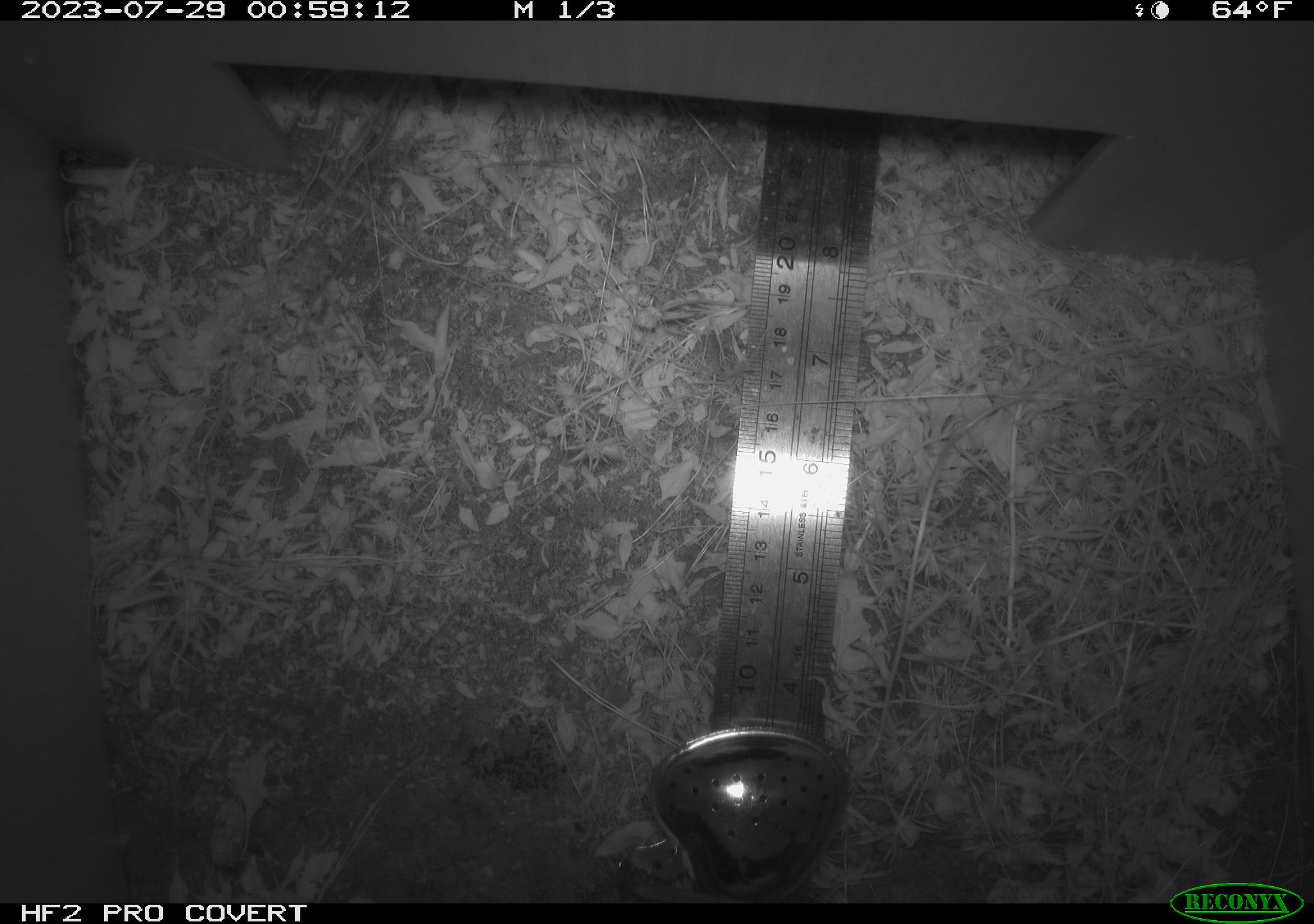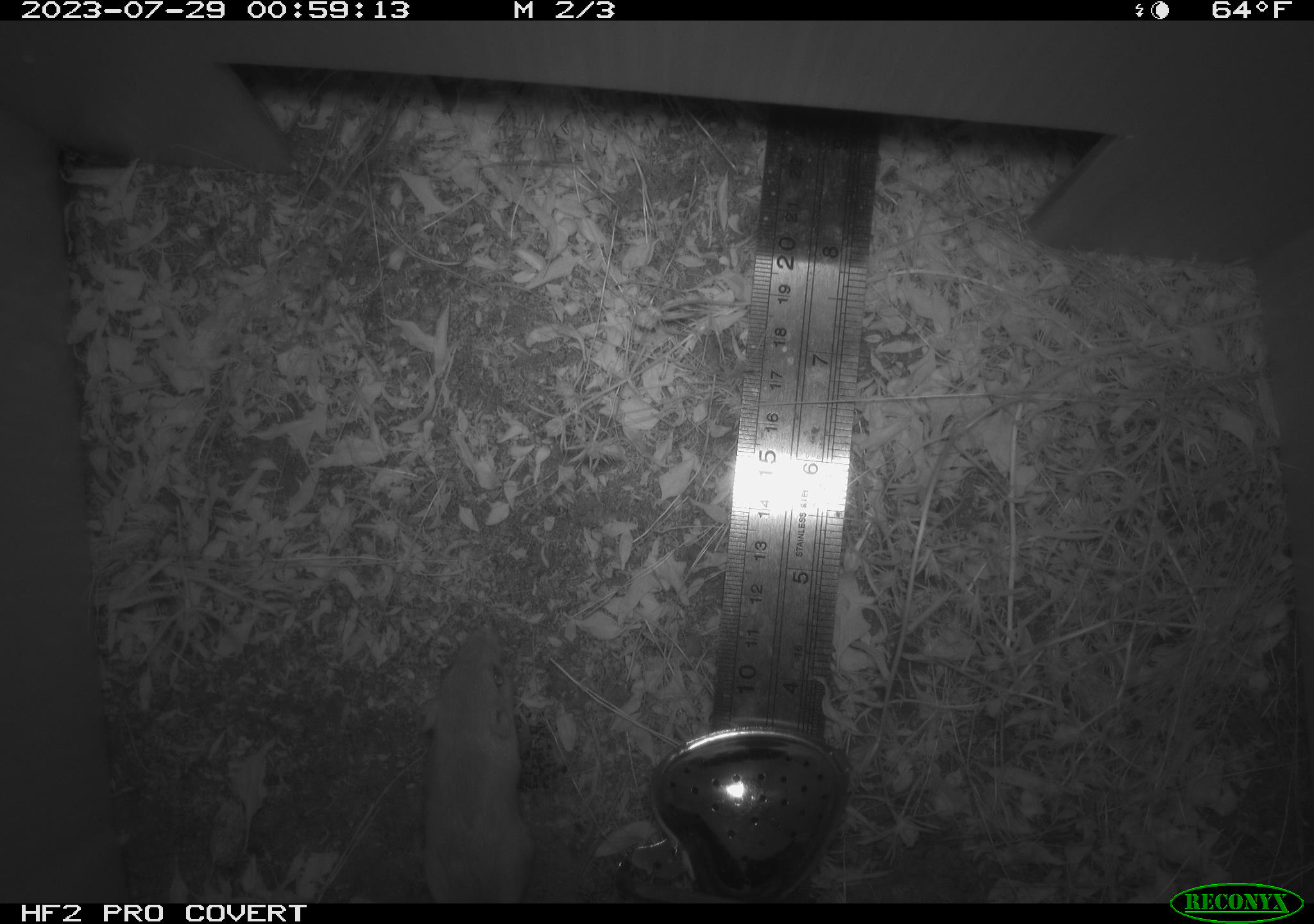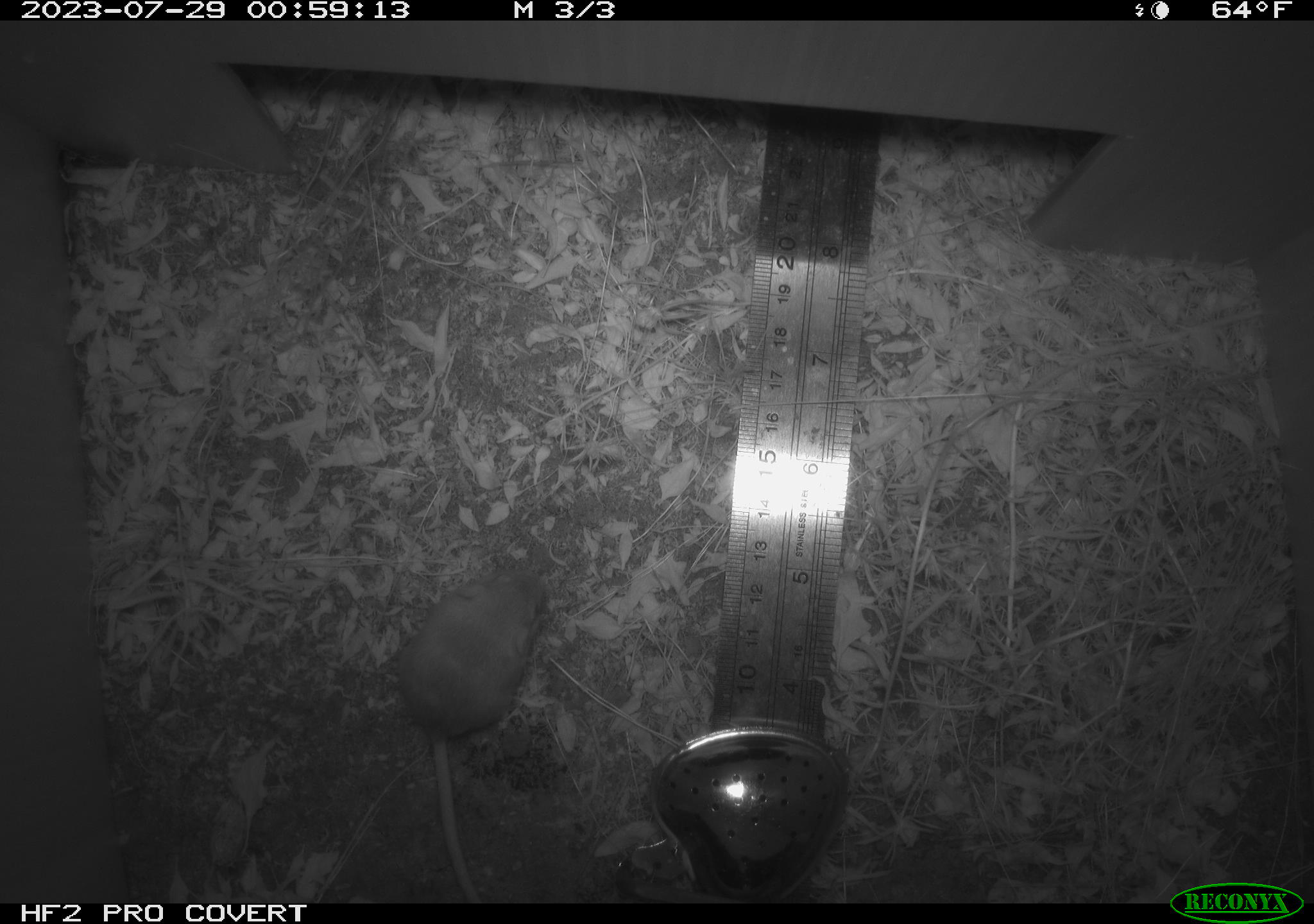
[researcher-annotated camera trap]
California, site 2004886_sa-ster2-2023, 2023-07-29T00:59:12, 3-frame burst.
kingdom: Animalia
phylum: Chordata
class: Mammalia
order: Rodentia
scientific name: Rodentia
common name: mouse species